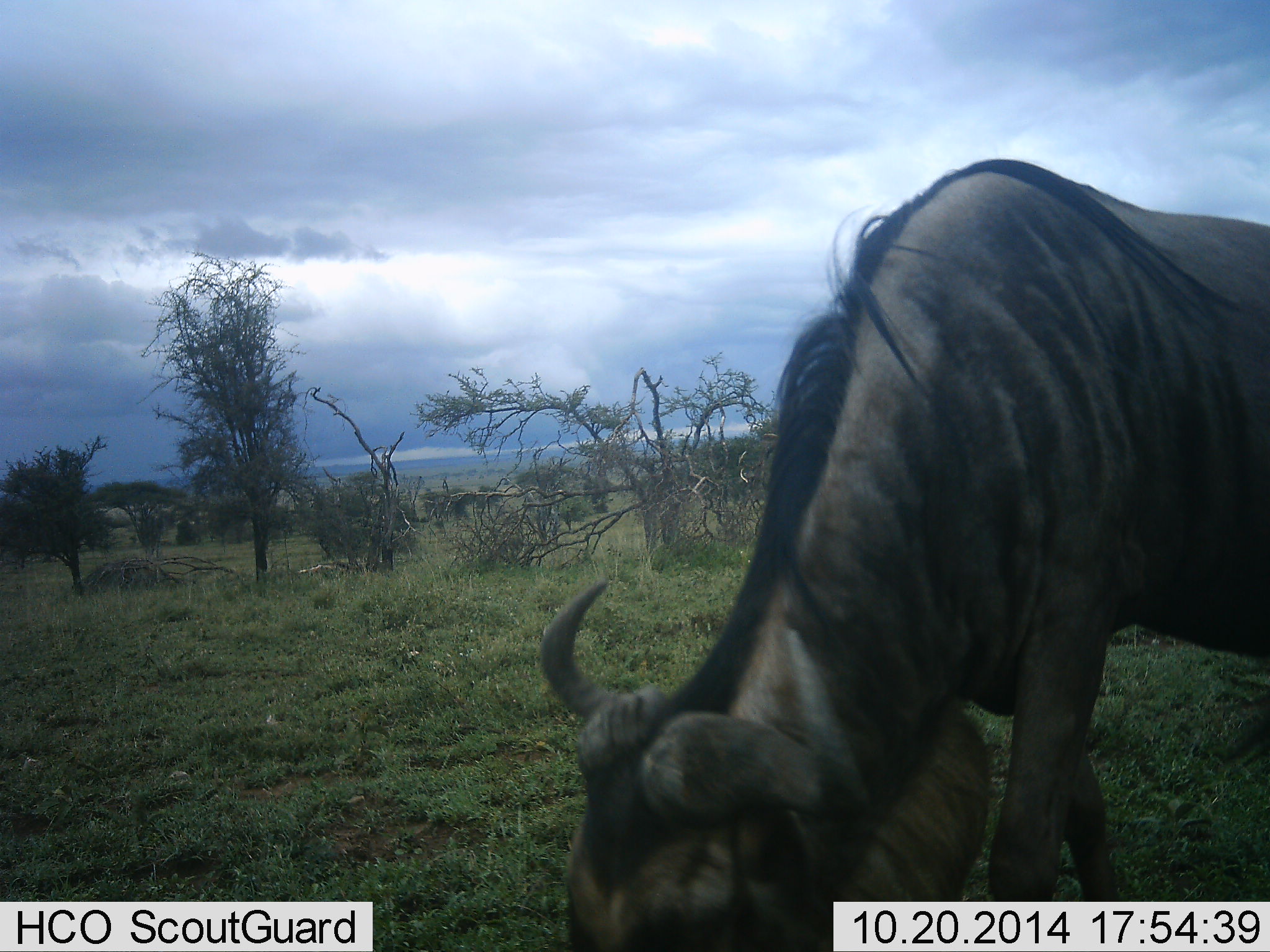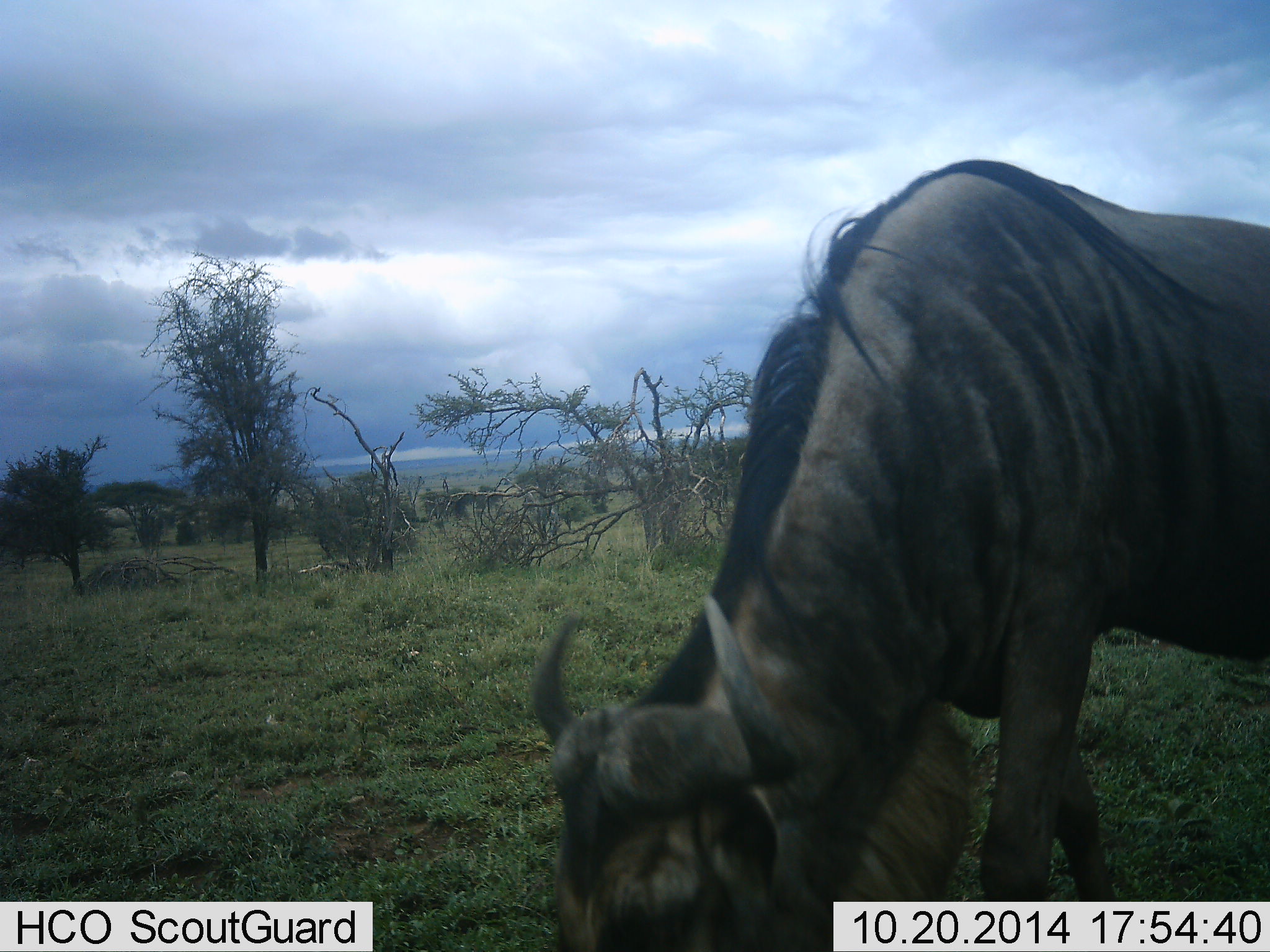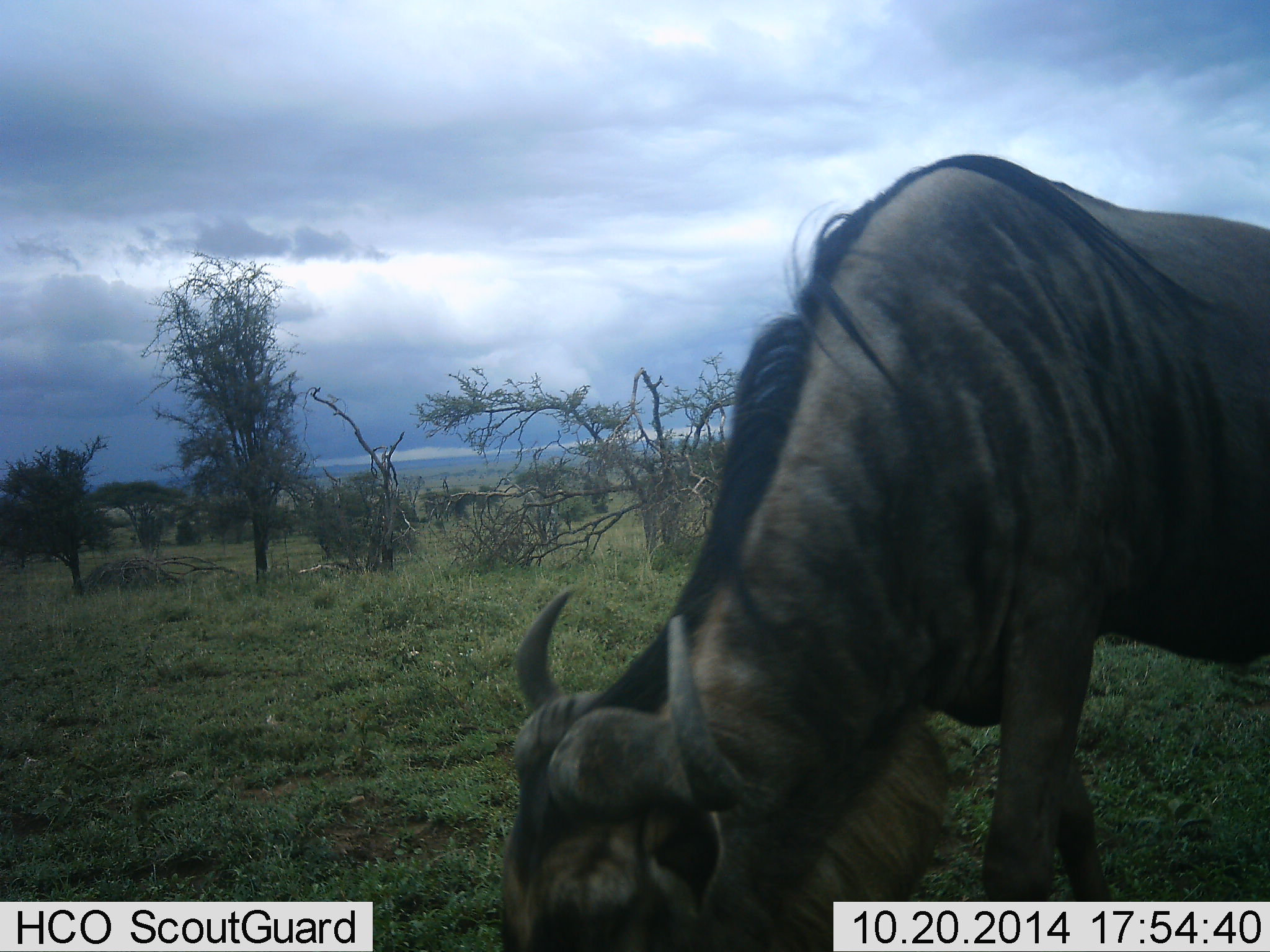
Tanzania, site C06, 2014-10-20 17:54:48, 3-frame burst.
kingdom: Animalia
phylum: Chordata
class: Mammalia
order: Artiodactyla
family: Bovidae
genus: Connochaetes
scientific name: Connochaetes taurinus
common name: blue wildebeest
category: wildebeest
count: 1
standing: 8%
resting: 0%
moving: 8%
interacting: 0%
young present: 0%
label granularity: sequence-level